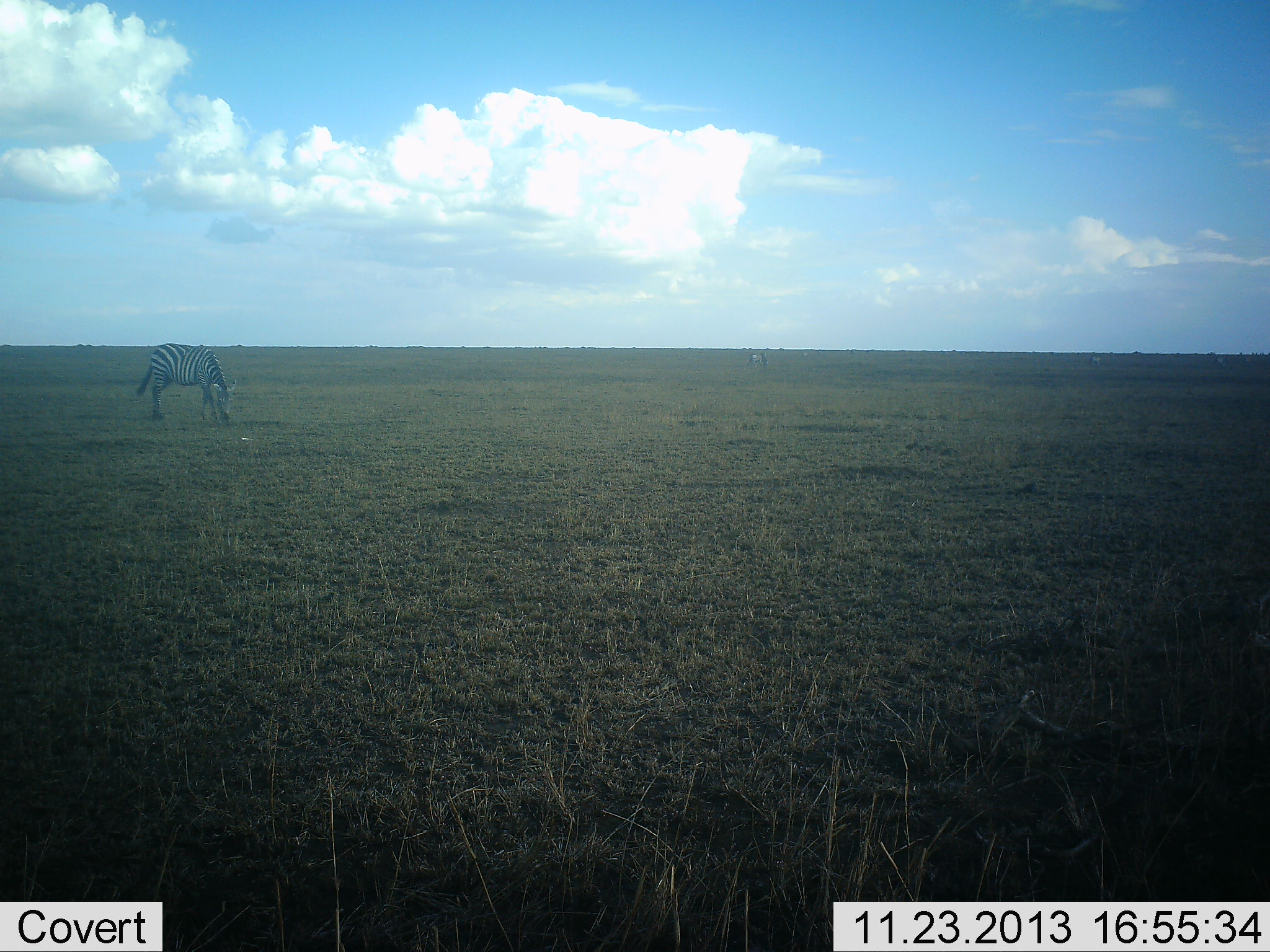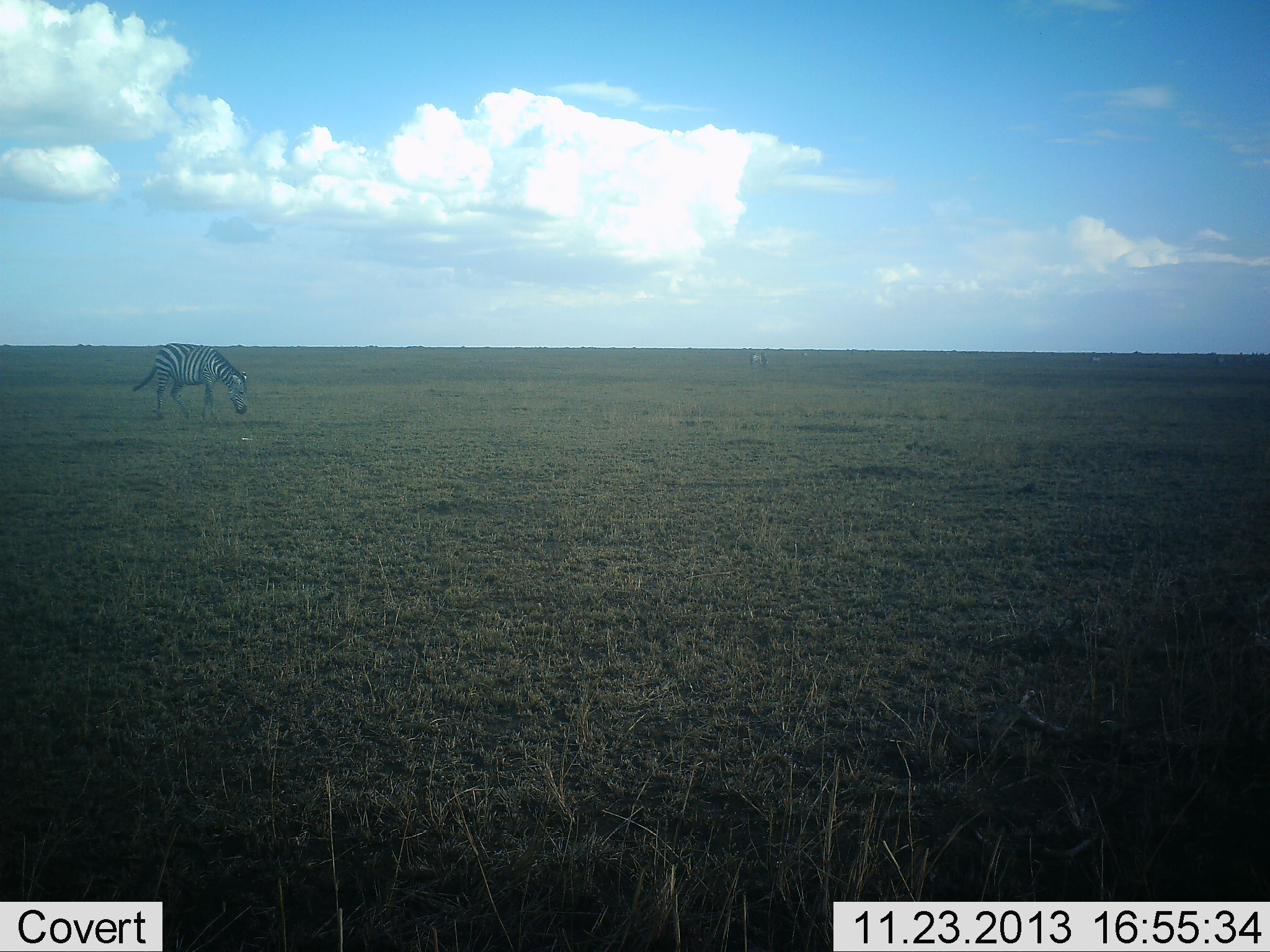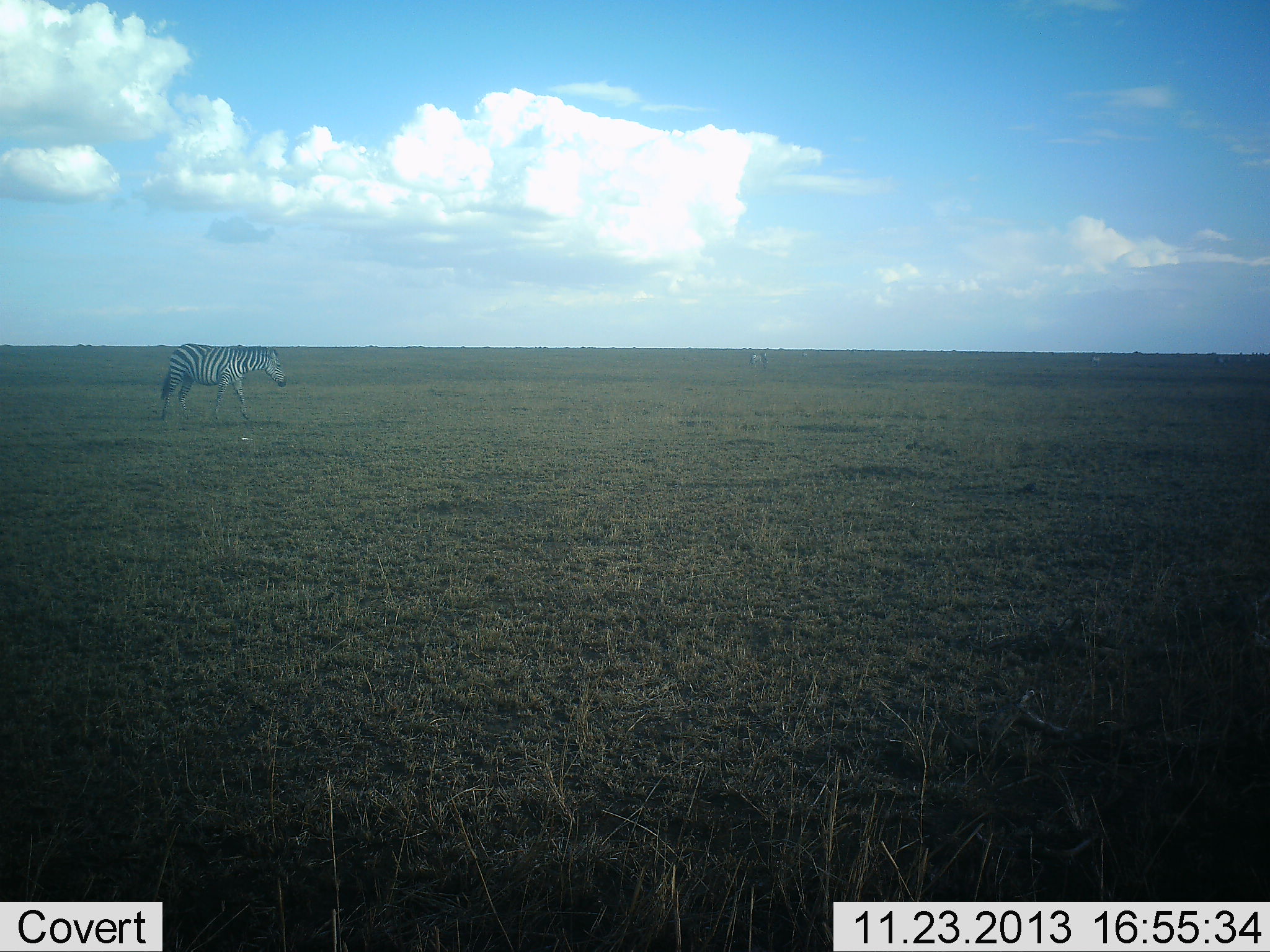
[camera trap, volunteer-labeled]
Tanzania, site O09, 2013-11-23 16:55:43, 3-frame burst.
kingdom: Animalia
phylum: Chordata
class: Mammalia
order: Perissodactyla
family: Equidae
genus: Equus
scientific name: Equus quagga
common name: plains zebra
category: zebra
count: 1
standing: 30%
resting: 0%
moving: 30%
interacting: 0%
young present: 0%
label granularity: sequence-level